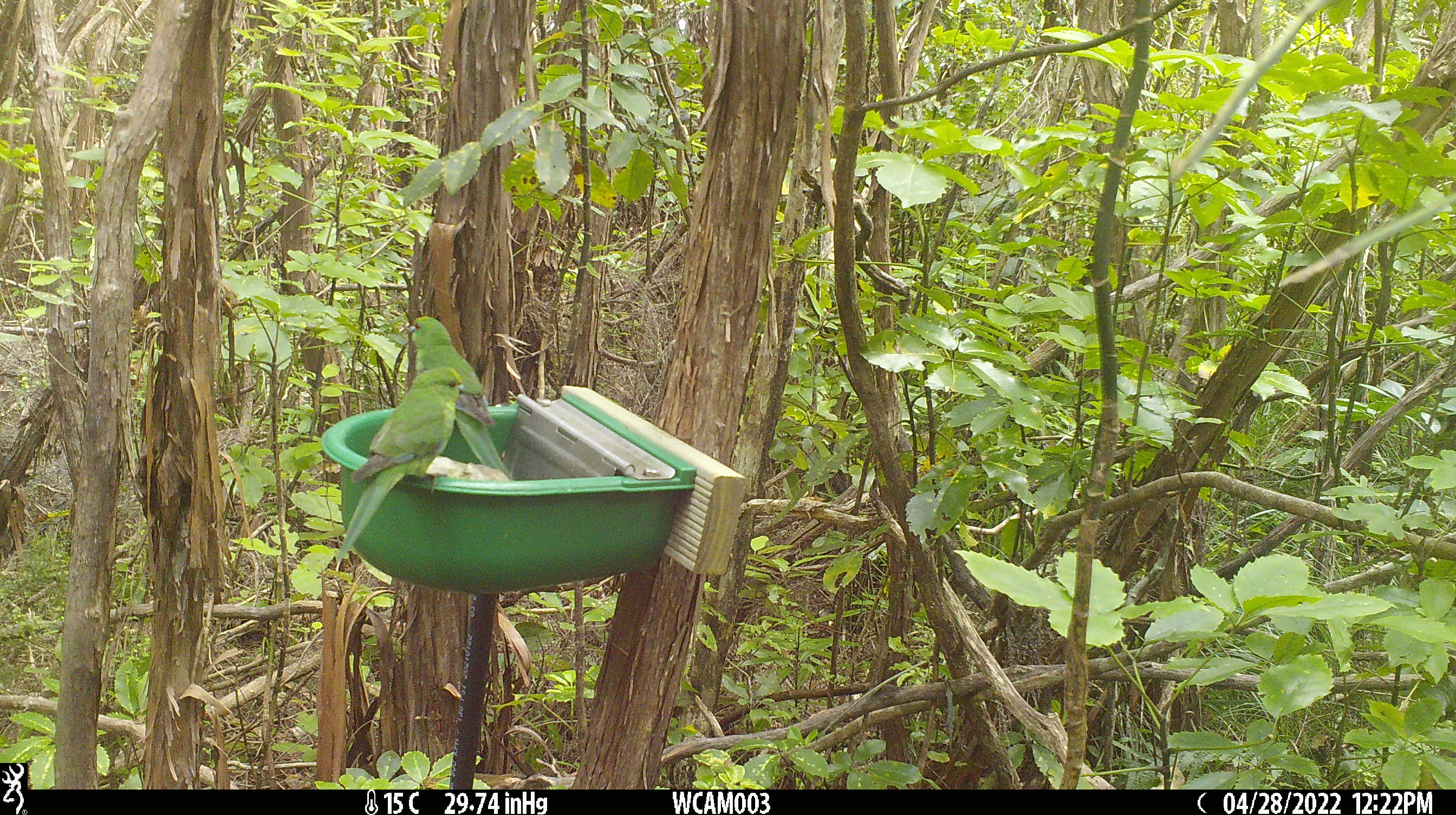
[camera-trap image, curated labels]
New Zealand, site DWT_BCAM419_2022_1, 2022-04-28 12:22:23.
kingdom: Animalia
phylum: Chordata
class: Aves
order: Psittaciformes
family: Psittaculidae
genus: Cyanoramphus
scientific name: Cyanoramphus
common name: parakeet